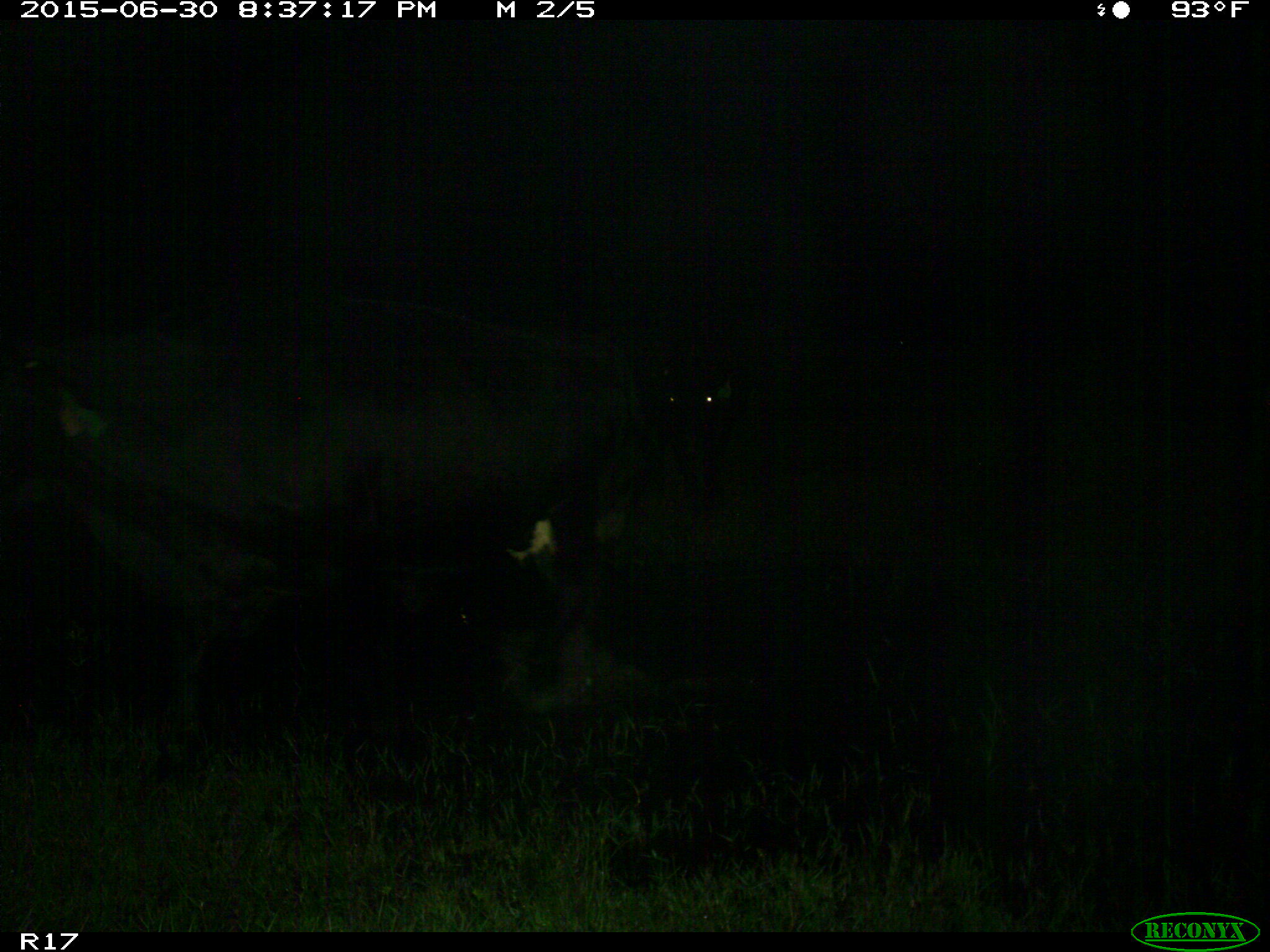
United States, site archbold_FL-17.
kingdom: Animalia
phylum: Chordata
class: Mammalia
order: Artiodactyla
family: Bovidae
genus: Bos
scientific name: Bos taurus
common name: domestic cow